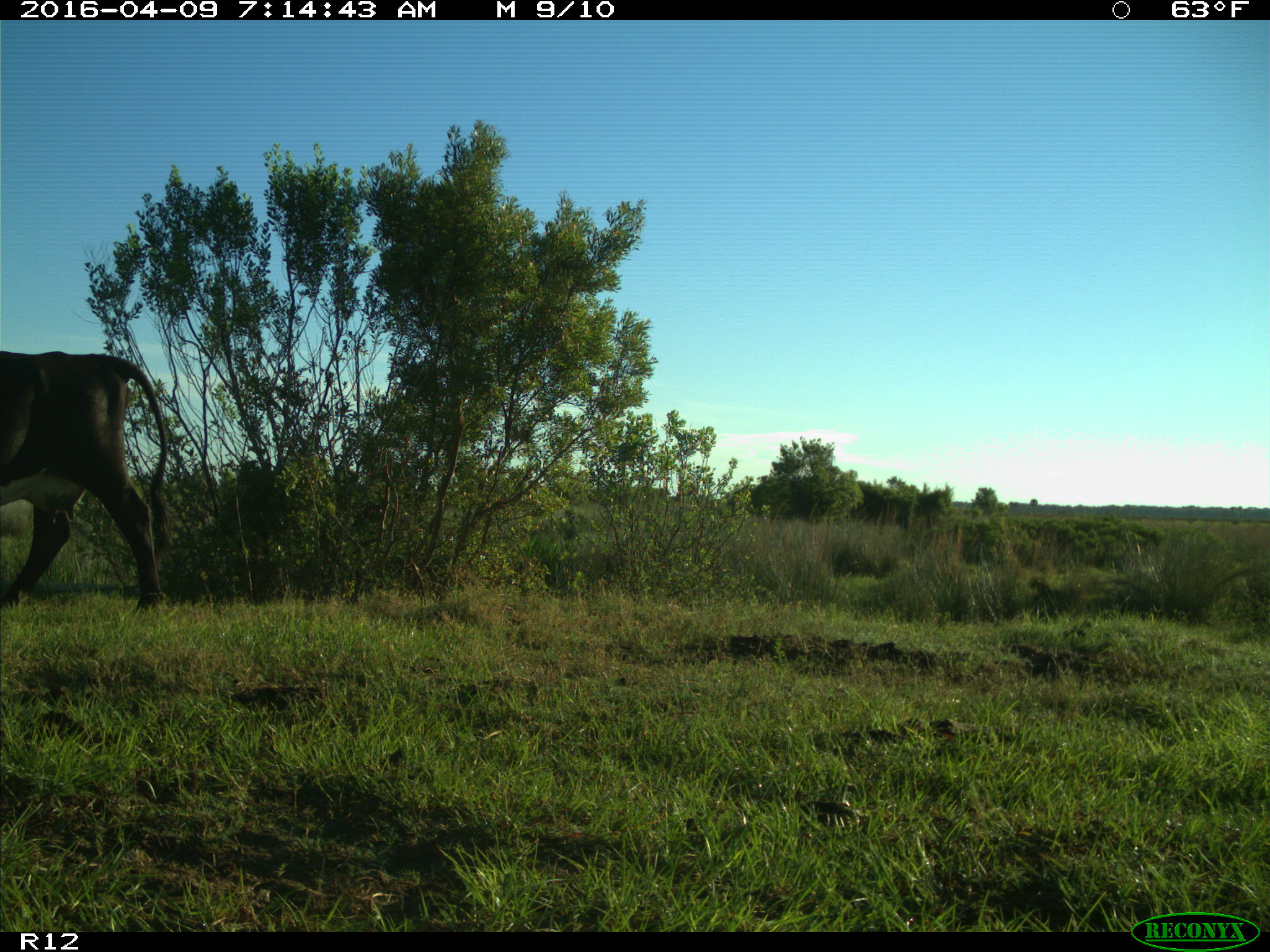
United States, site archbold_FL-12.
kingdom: Animalia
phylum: Chordata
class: Mammalia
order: Artiodactyla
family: Bovidae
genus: Bos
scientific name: Bos taurus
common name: domestic cow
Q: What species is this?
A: Bos taurus (domestic cow).